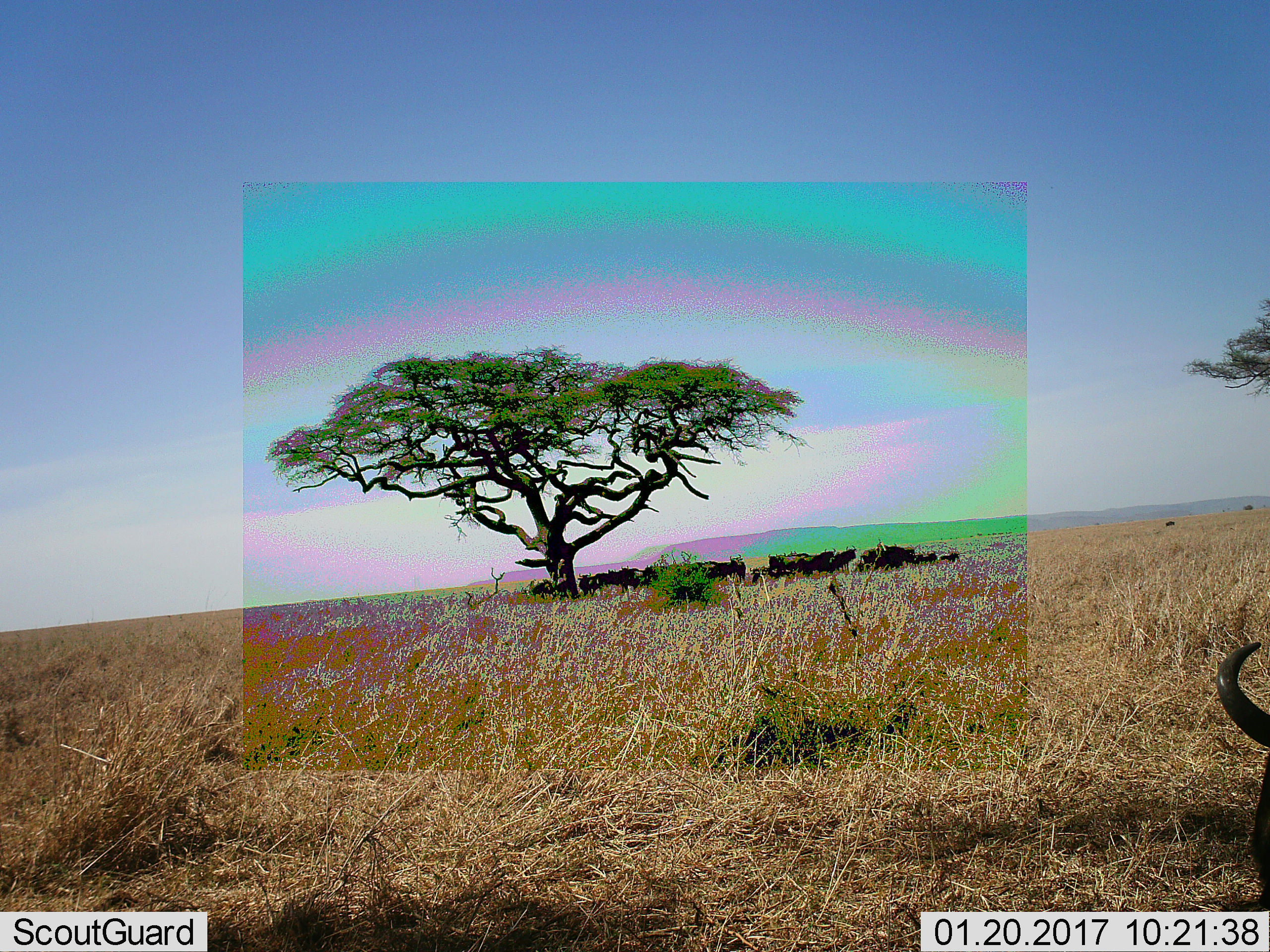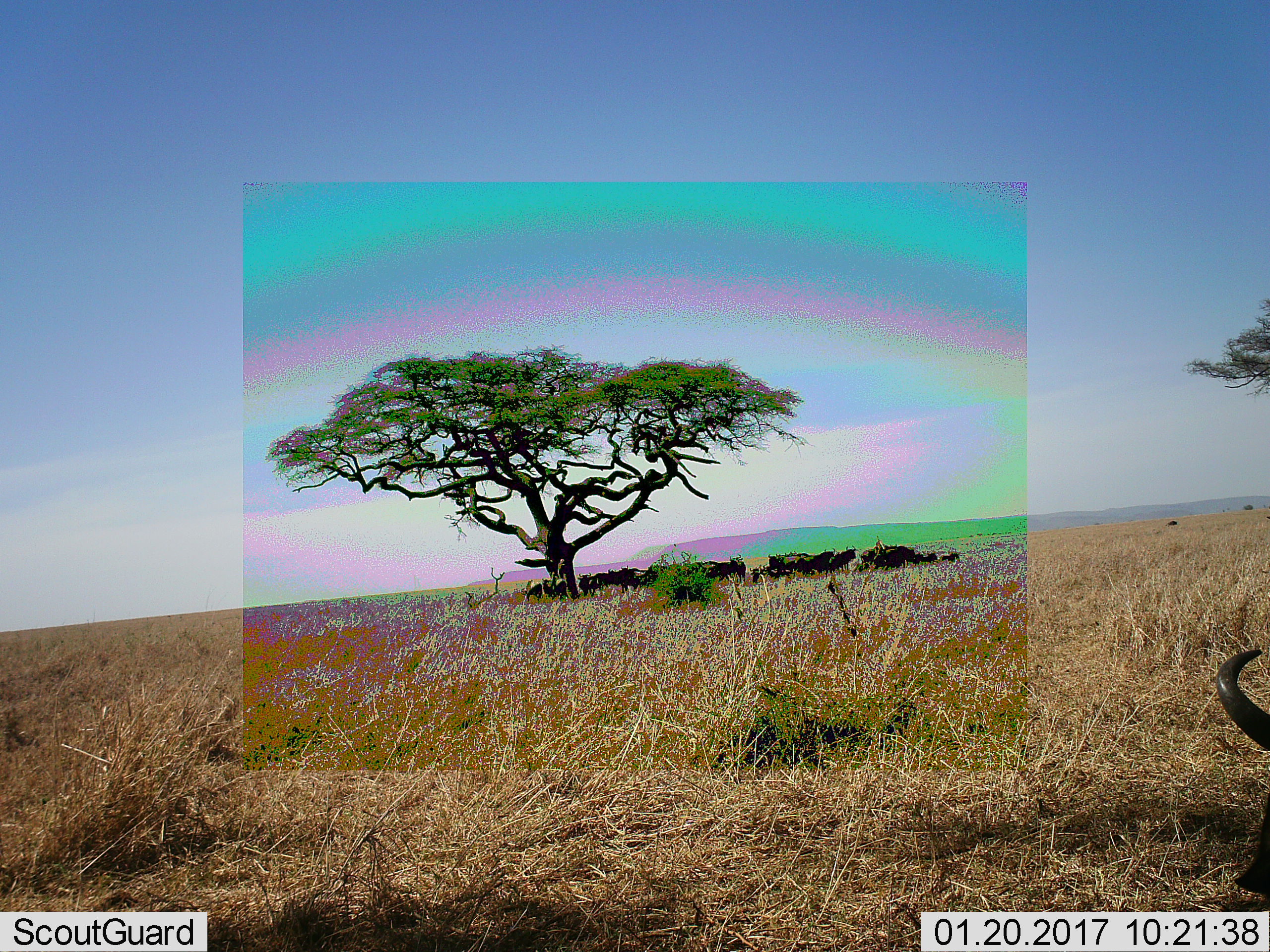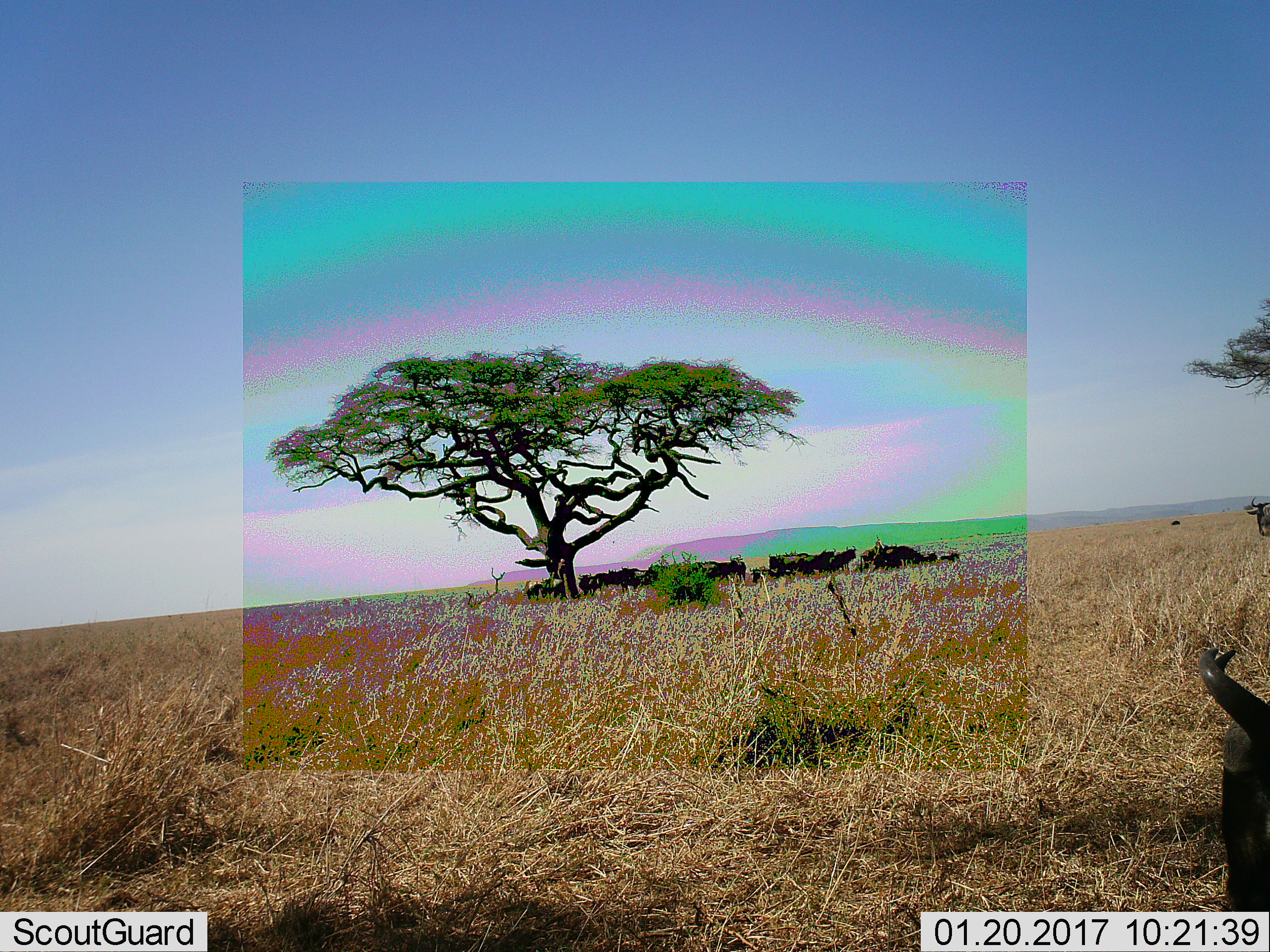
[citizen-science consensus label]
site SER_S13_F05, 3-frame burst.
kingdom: Animalia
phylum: Chordata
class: Mammalia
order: Artiodactyla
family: Bovidae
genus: Connochaetes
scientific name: Connochaetes taurinus taurinus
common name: blue wildebeest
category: wildebeestblue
Wildebeestblue (blue wildebeest) (Connochaetes taurinus taurinus), count 11-50. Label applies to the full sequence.